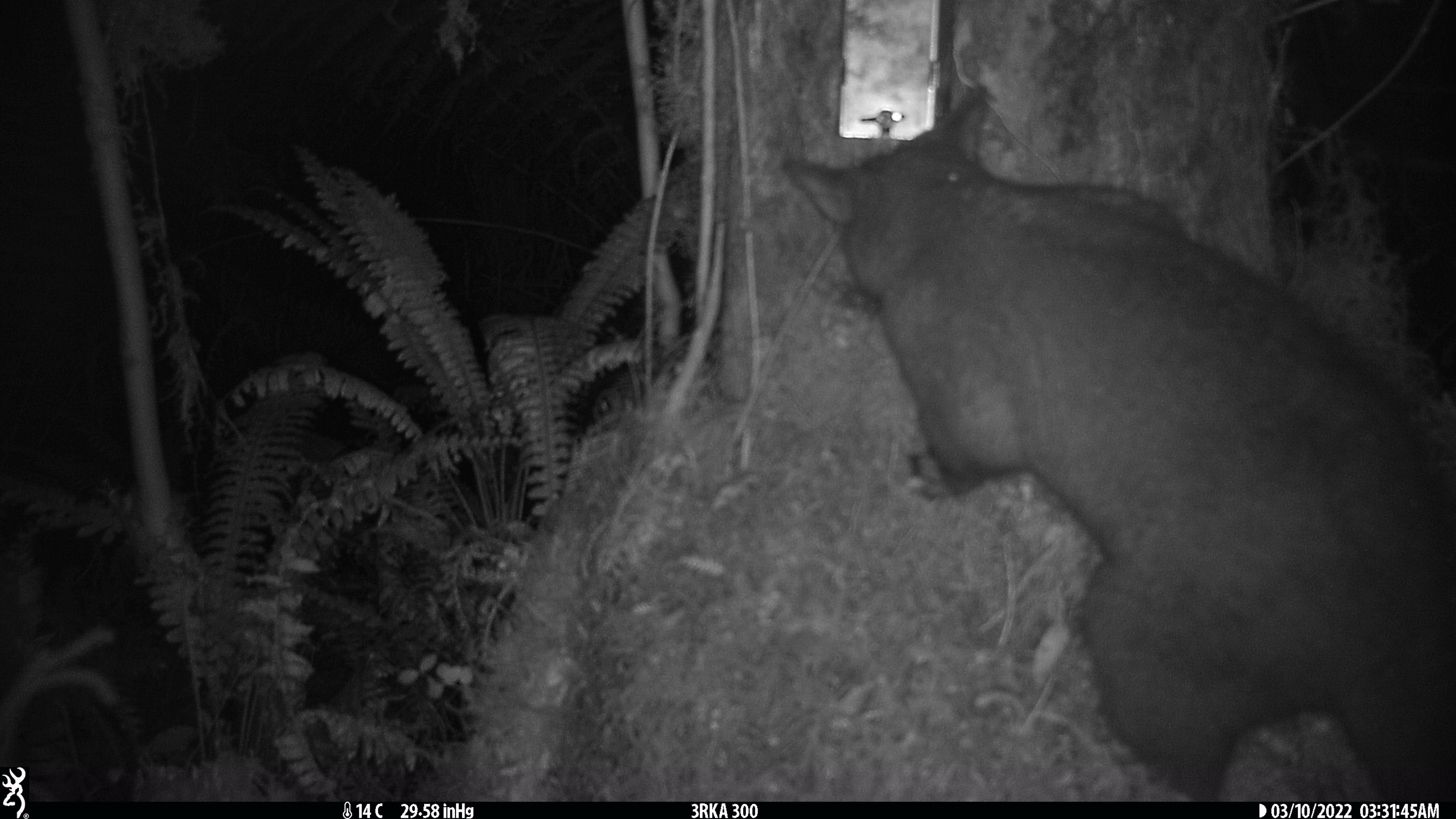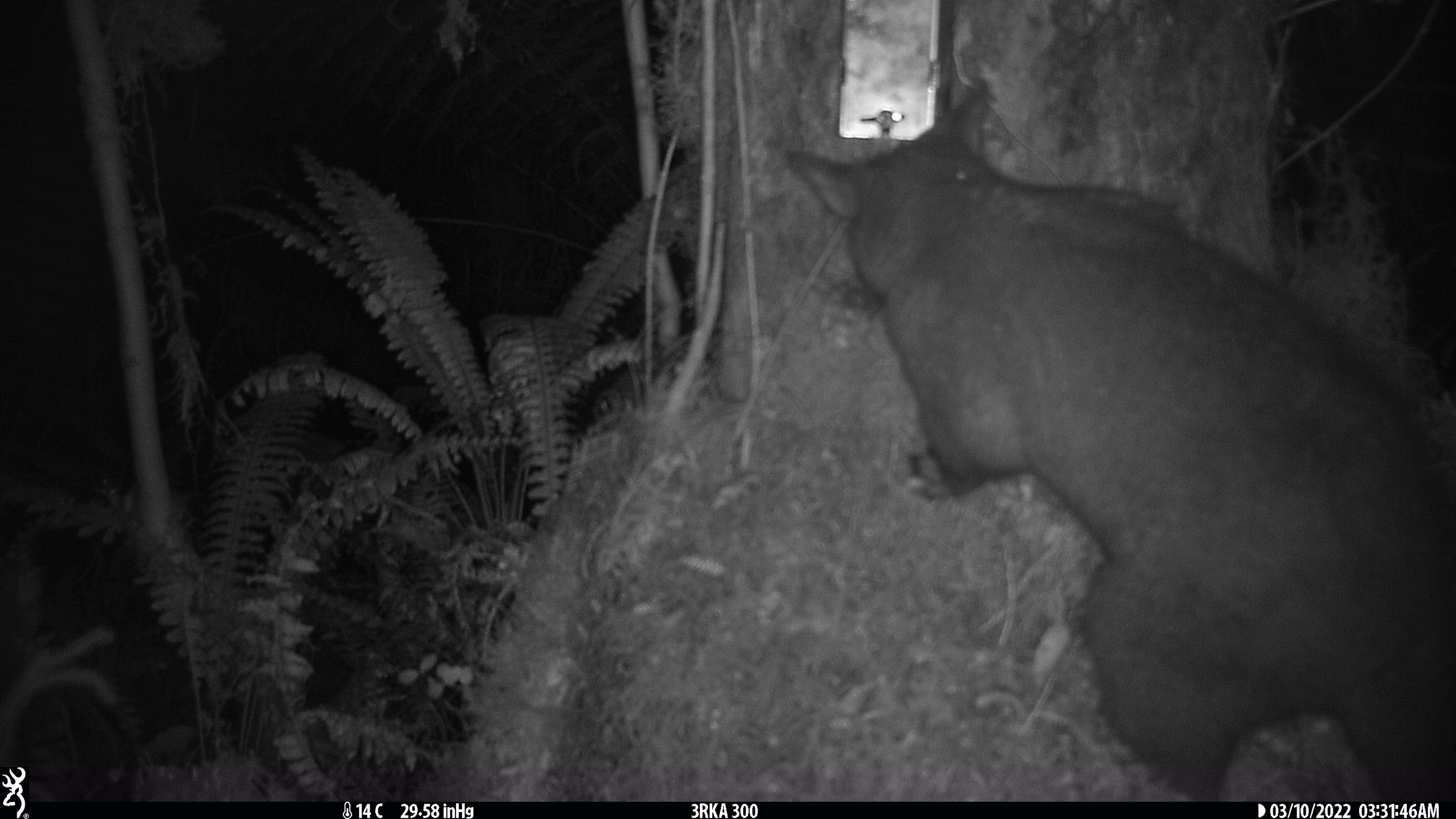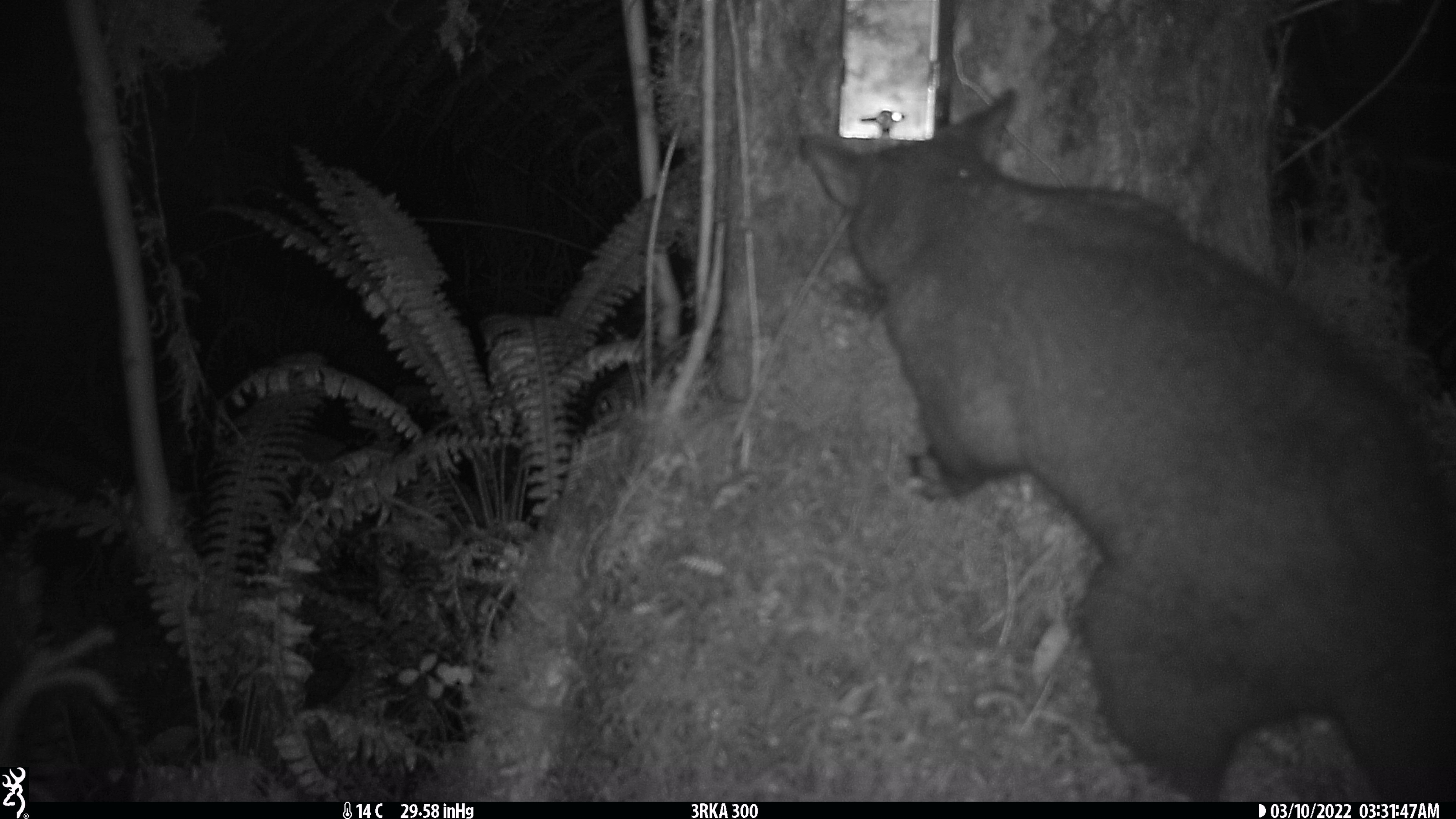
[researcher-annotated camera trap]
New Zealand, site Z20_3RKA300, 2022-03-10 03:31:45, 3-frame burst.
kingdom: Animalia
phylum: Chordata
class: Mammalia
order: Diprotodontia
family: Phalangeridae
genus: Trichosurus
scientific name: Trichosurus vulpecula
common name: common brushtail possum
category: possum